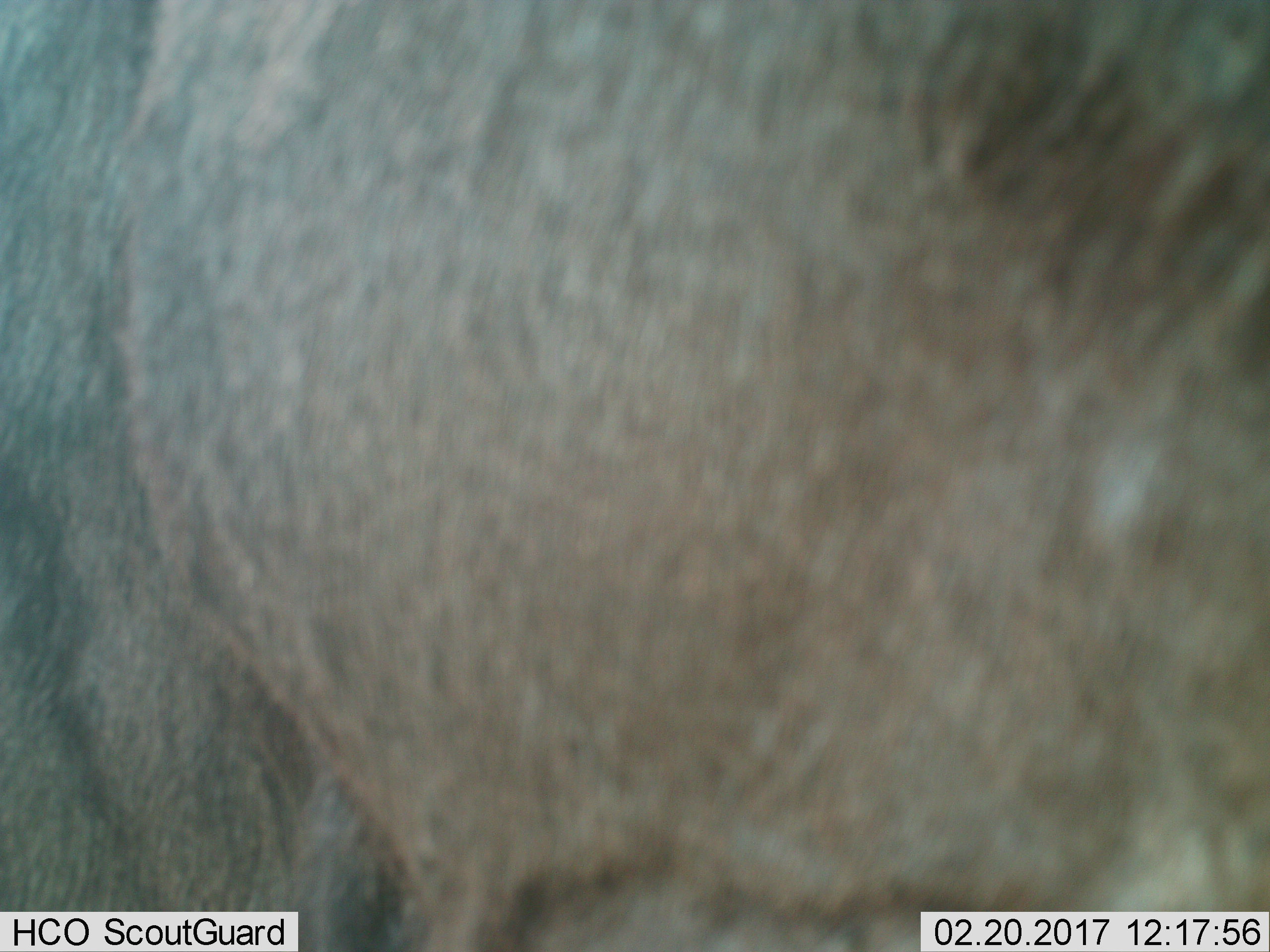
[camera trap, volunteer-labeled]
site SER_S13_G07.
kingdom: Animalia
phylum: Chordata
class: Mammalia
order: Artiodactyla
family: Bovidae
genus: Connochaetes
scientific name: Connochaetes taurinus taurinus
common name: blue wildebeest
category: wildebeestblue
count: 1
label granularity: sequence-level